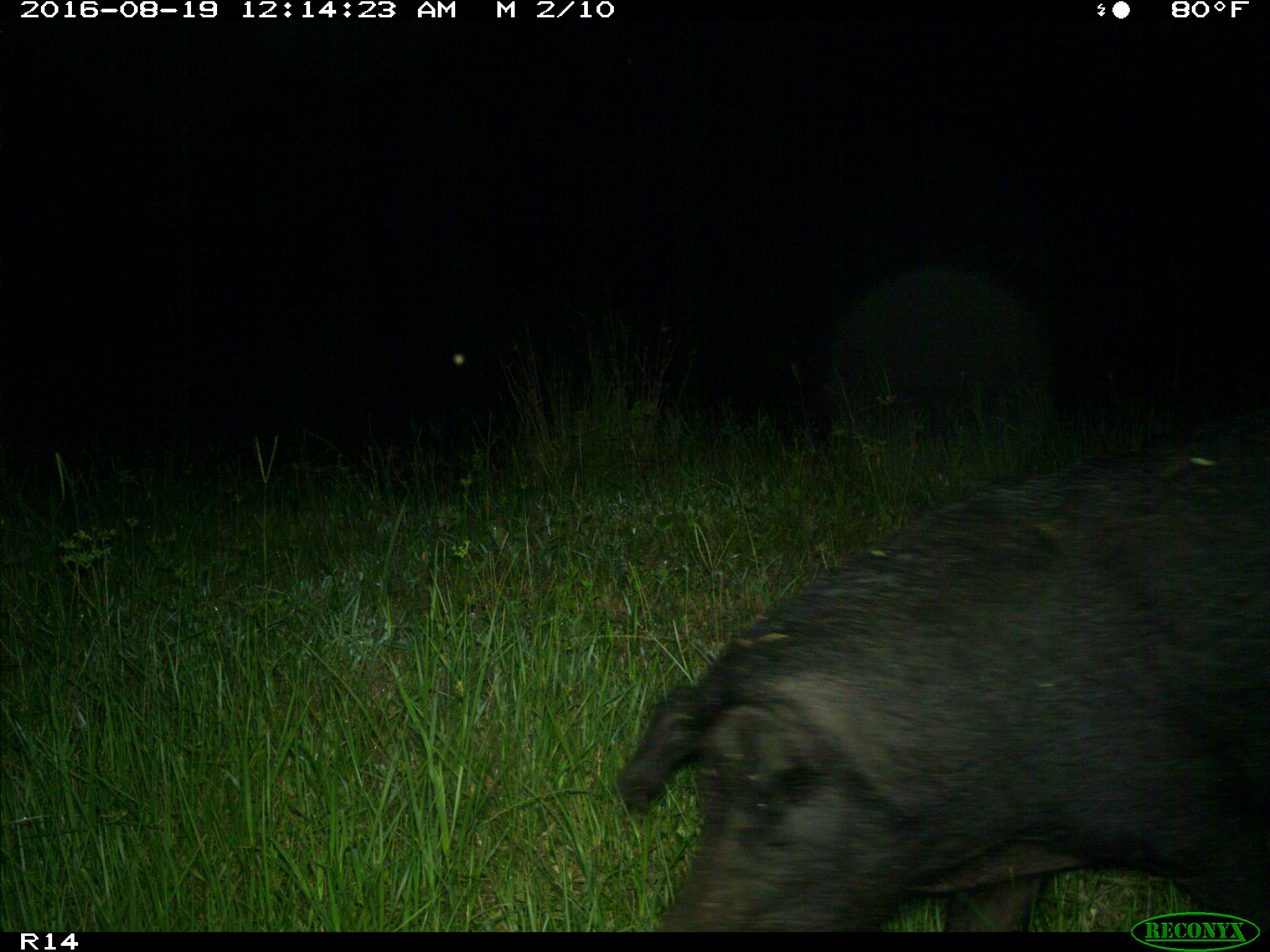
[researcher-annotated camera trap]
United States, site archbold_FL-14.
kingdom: Animalia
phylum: Chordata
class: Mammalia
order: Artiodactyla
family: Suidae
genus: Sus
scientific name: Sus scrofa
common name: wild boar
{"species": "Sus scrofa (wild boar)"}